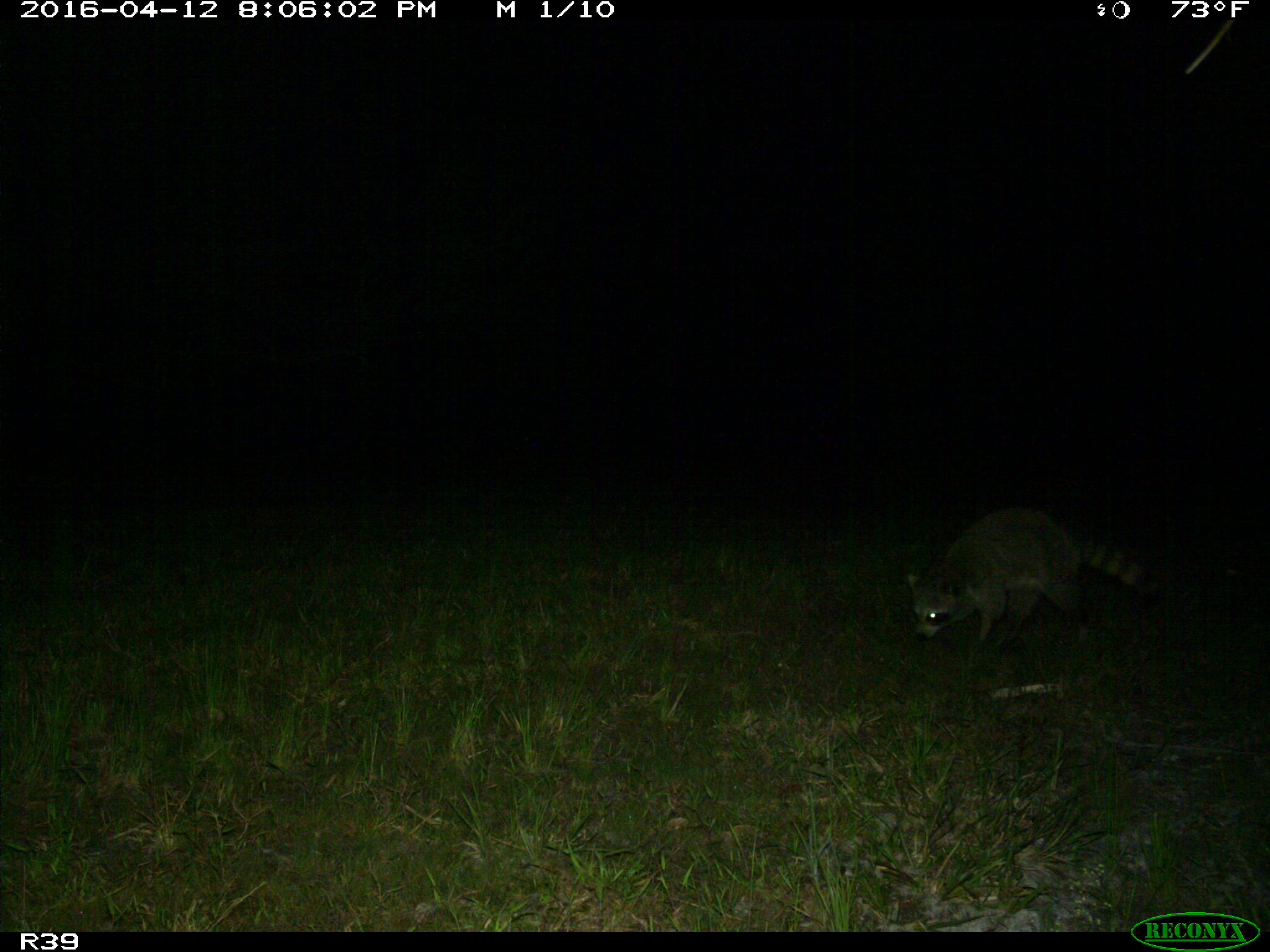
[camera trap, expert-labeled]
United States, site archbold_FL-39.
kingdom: Animalia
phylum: Chordata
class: Mammalia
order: Carnivora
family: Procyonidae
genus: Procyon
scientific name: Procyon lotor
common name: common raccoon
Procyon lotor (common raccoon).